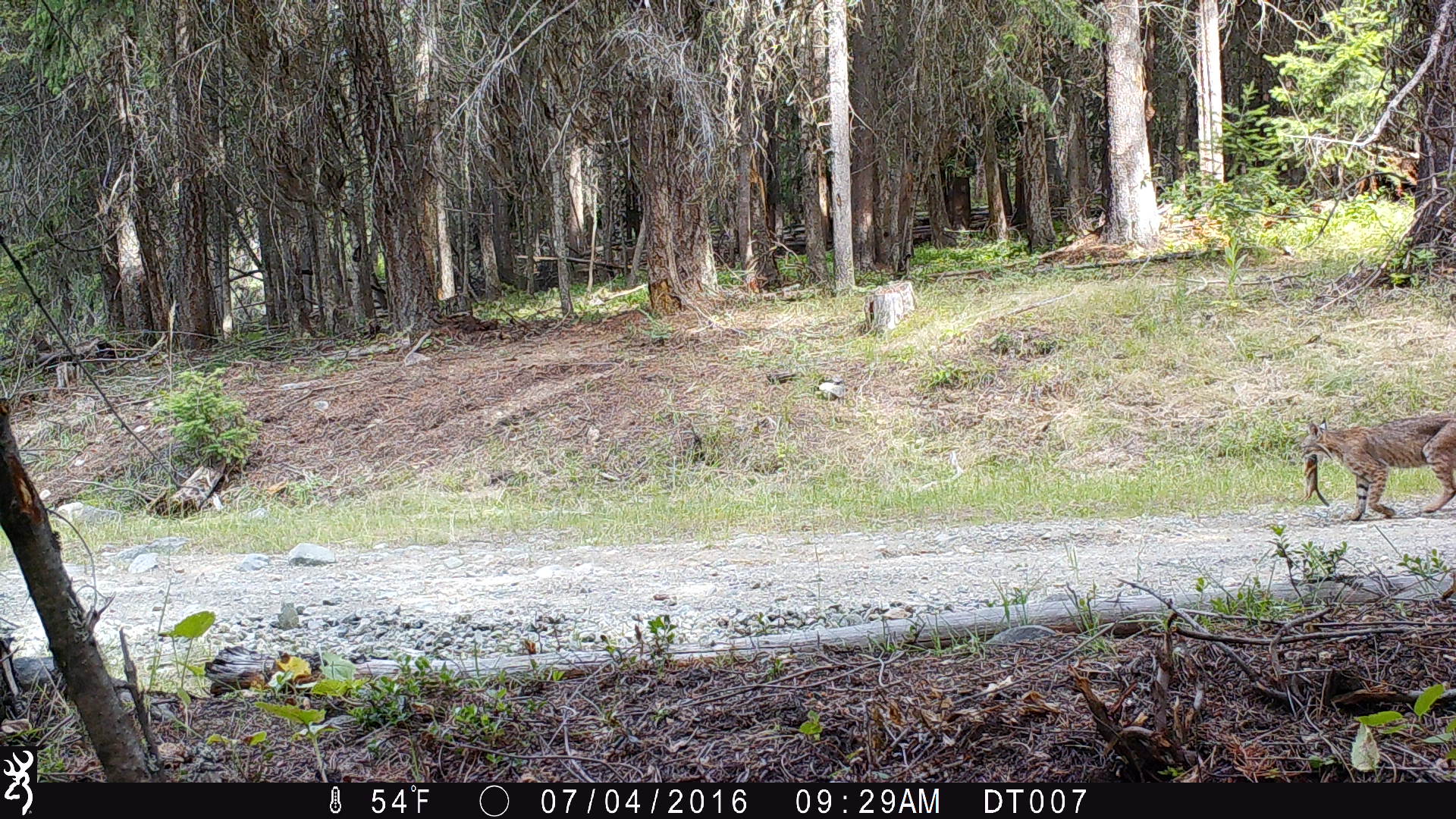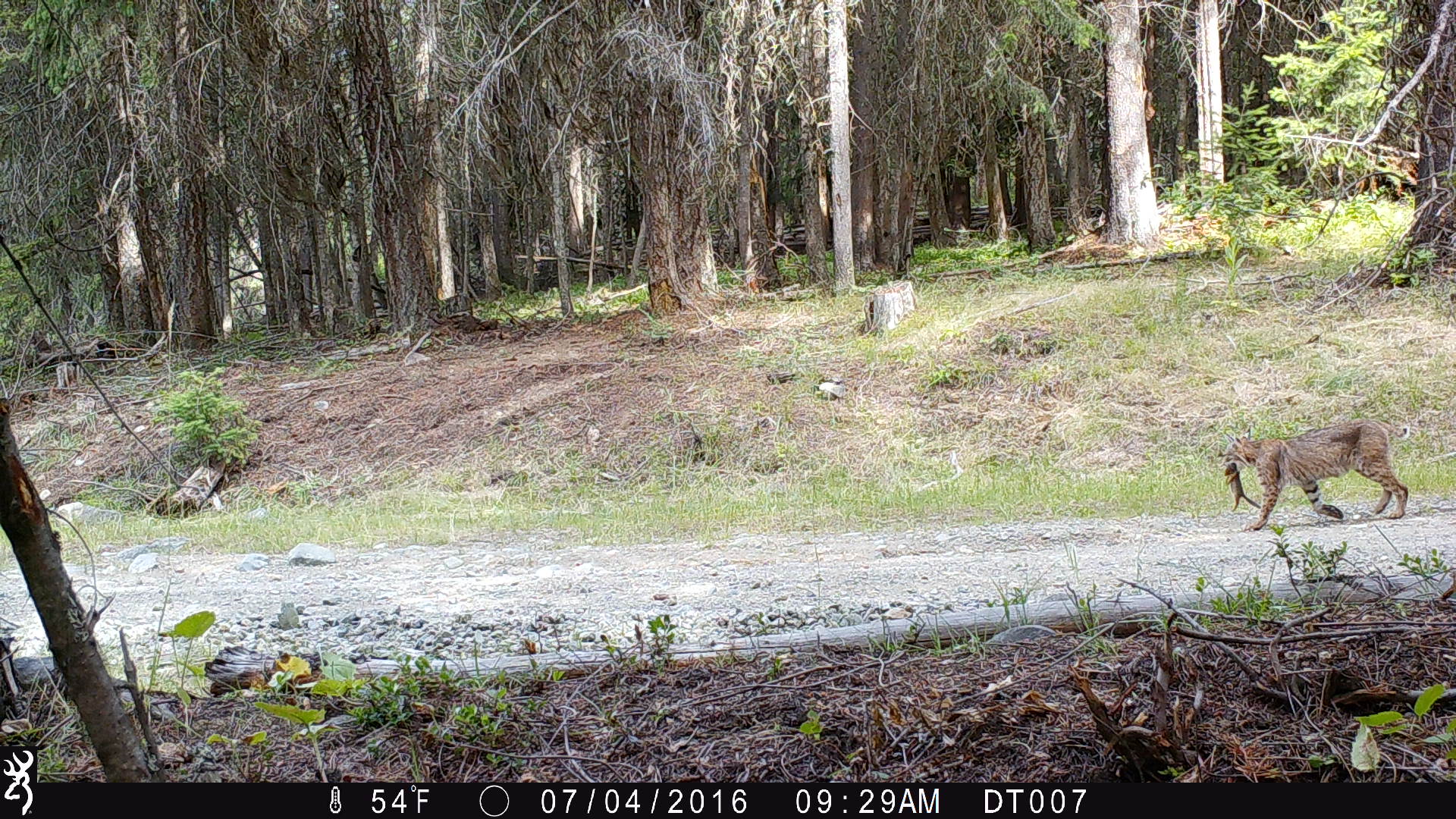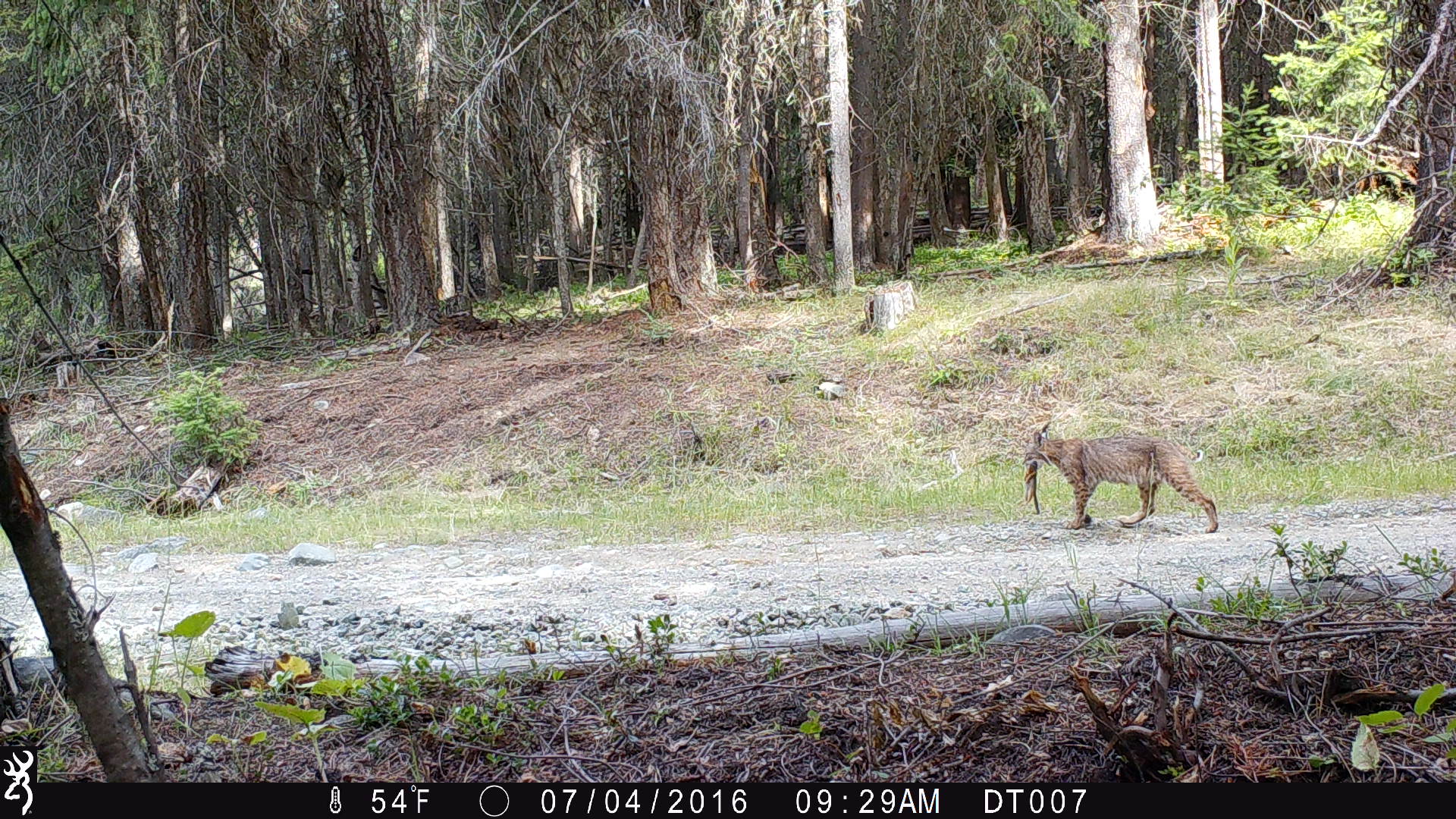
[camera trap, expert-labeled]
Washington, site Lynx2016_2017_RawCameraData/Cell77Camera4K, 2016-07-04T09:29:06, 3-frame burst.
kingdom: Animalia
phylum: Chordata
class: Mammalia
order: Carnivora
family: Felidae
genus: Lynx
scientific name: Lynx rufus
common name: bobcat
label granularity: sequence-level